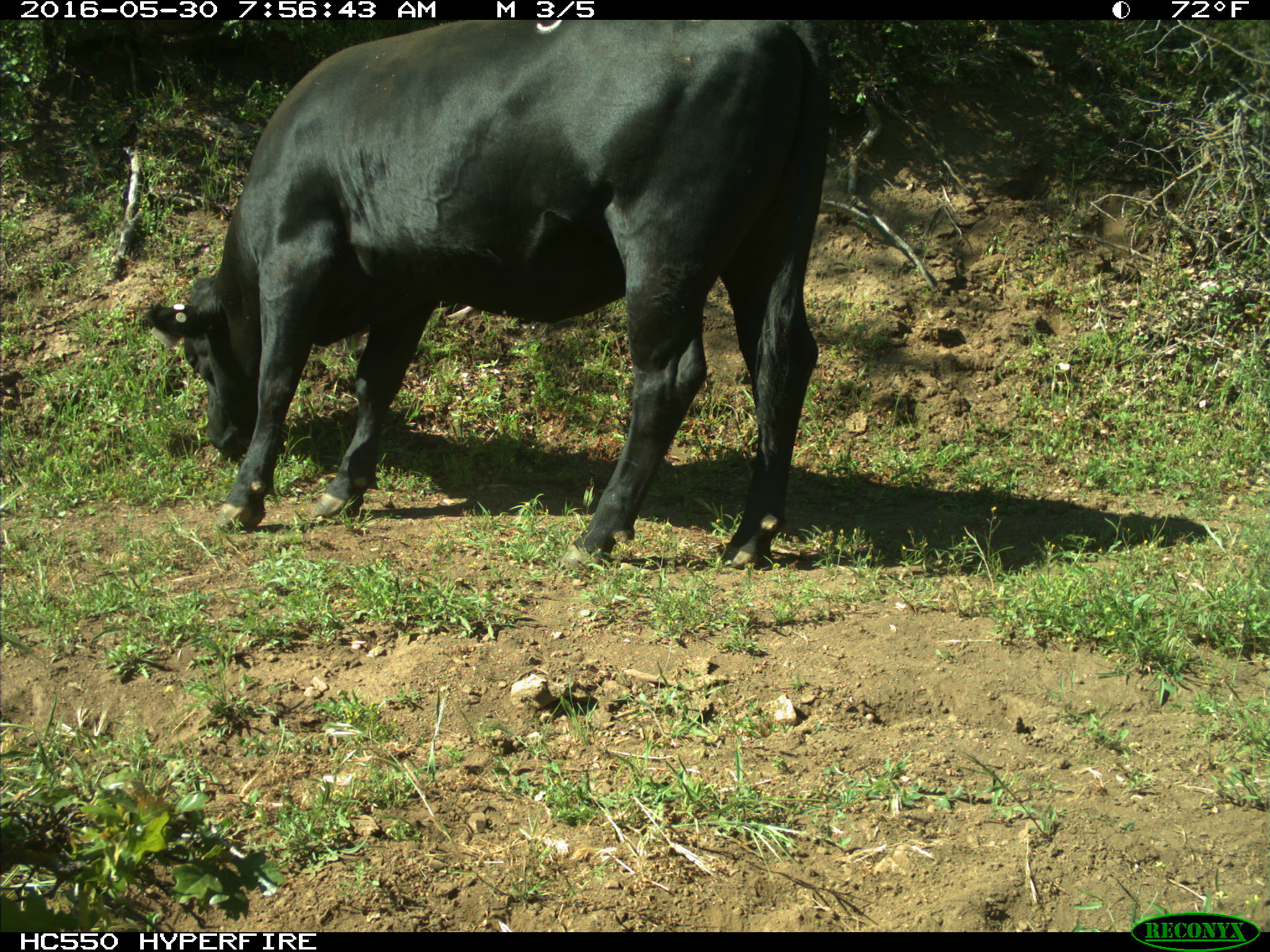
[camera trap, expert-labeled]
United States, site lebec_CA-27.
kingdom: Animalia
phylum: Chordata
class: Mammalia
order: Artiodactyla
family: Bovidae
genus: Bos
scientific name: Bos taurus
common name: domestic cow